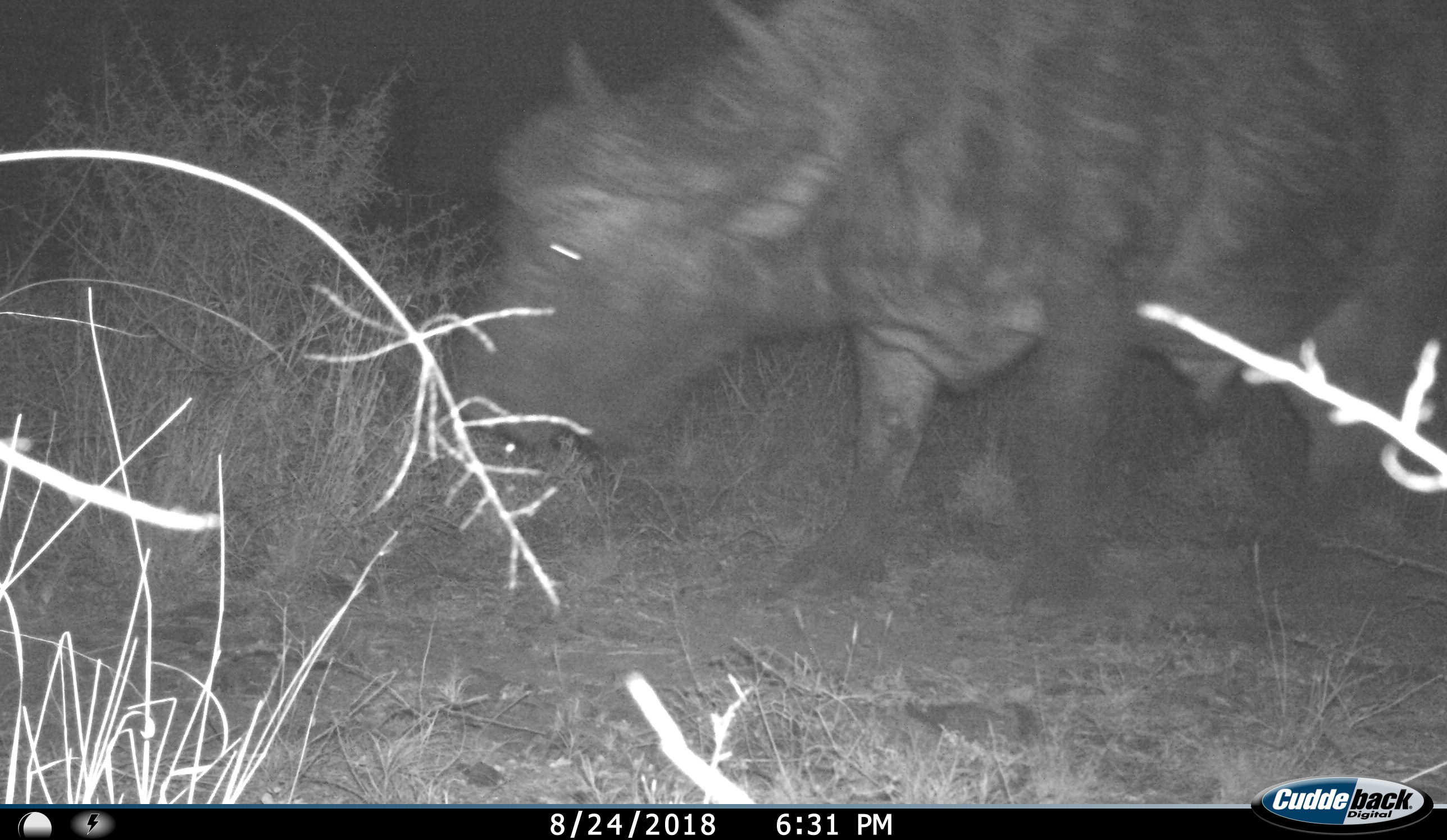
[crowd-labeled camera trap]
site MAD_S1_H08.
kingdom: Animalia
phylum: Chordata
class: Mammalia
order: Artiodactyla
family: Bovidae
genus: Syncerus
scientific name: Syncerus caffer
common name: african buffalo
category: buffalo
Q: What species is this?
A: Buffalo (african buffalo) (Syncerus caffer).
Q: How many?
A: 1.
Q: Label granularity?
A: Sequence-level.